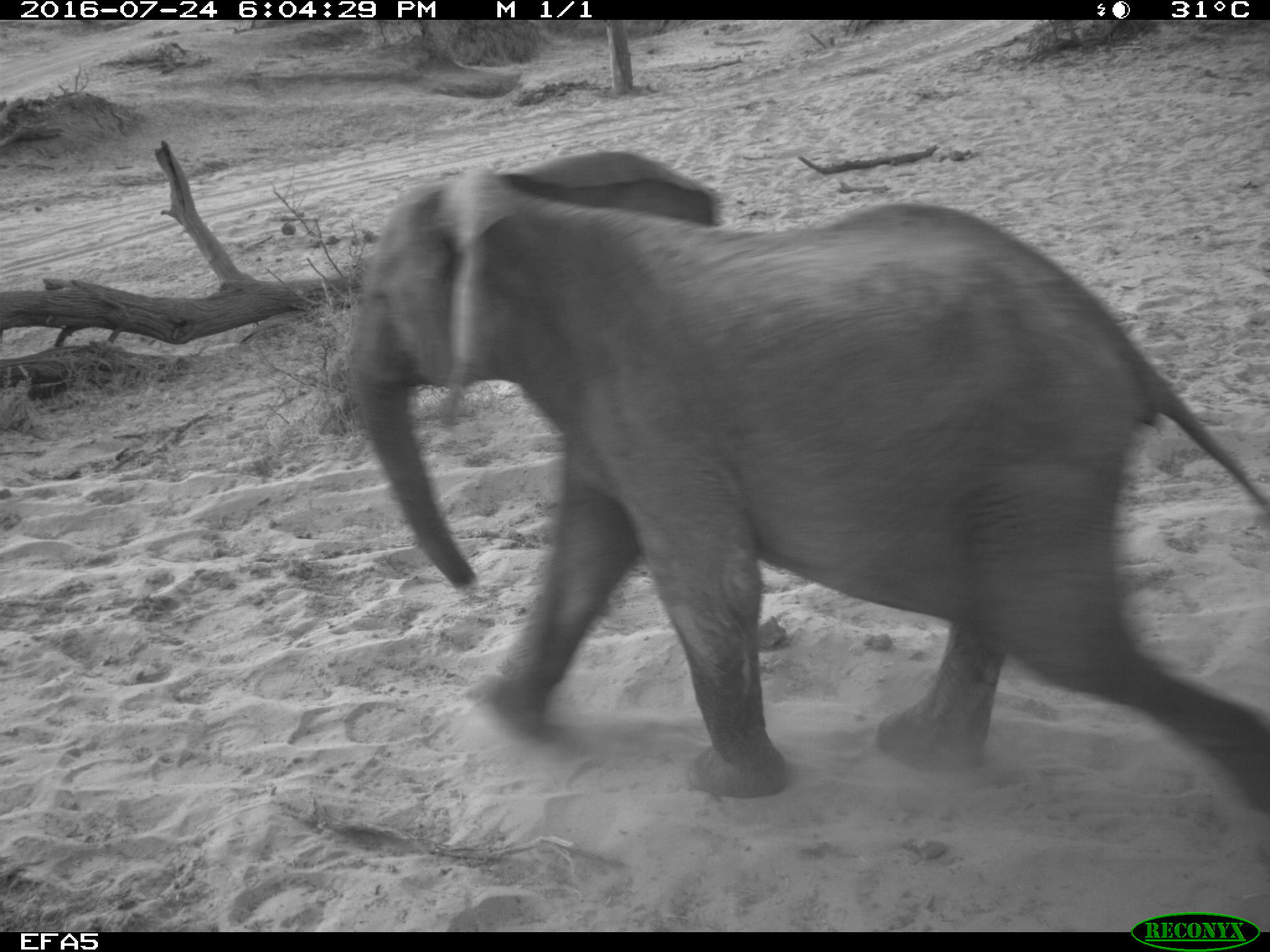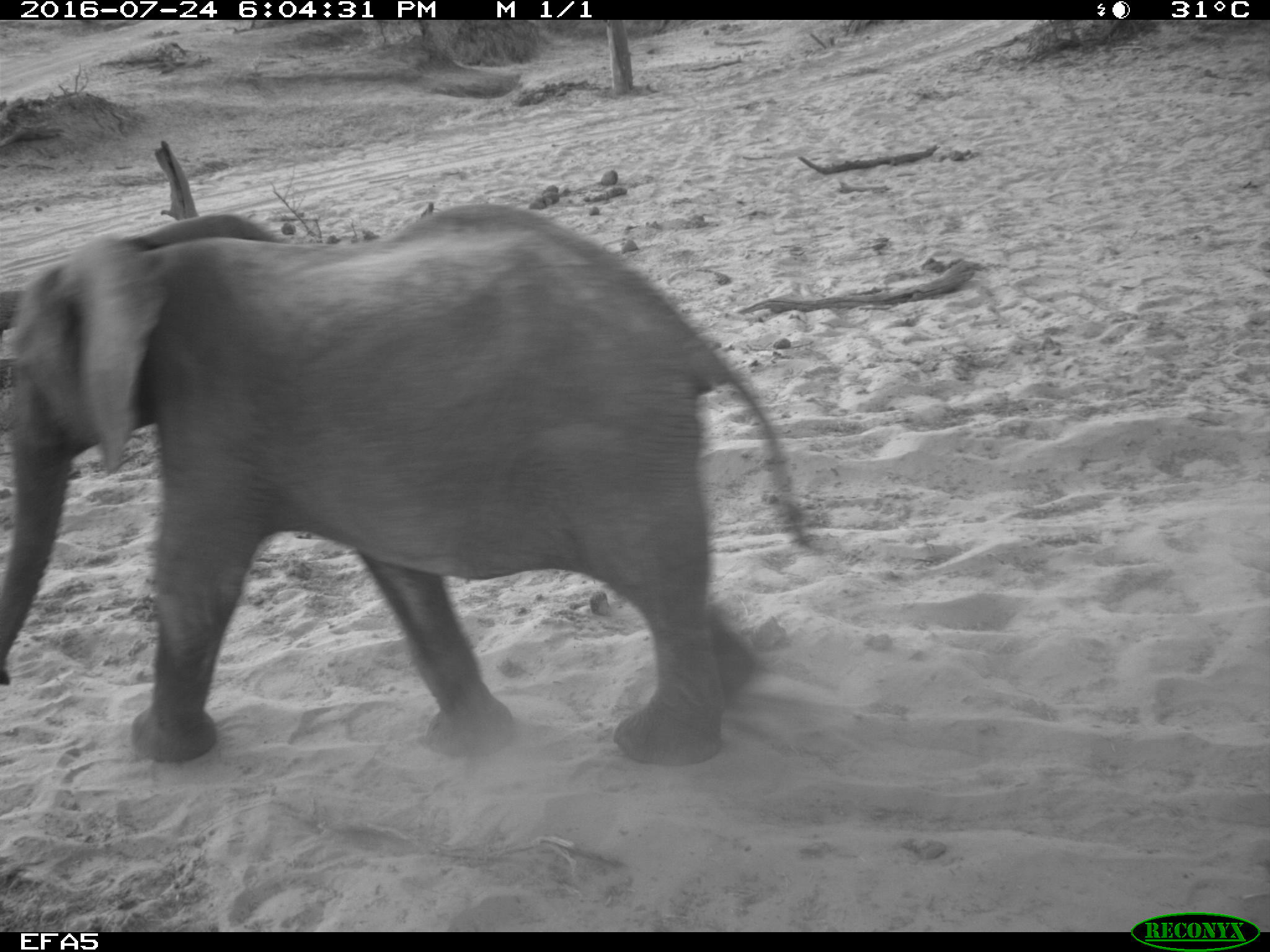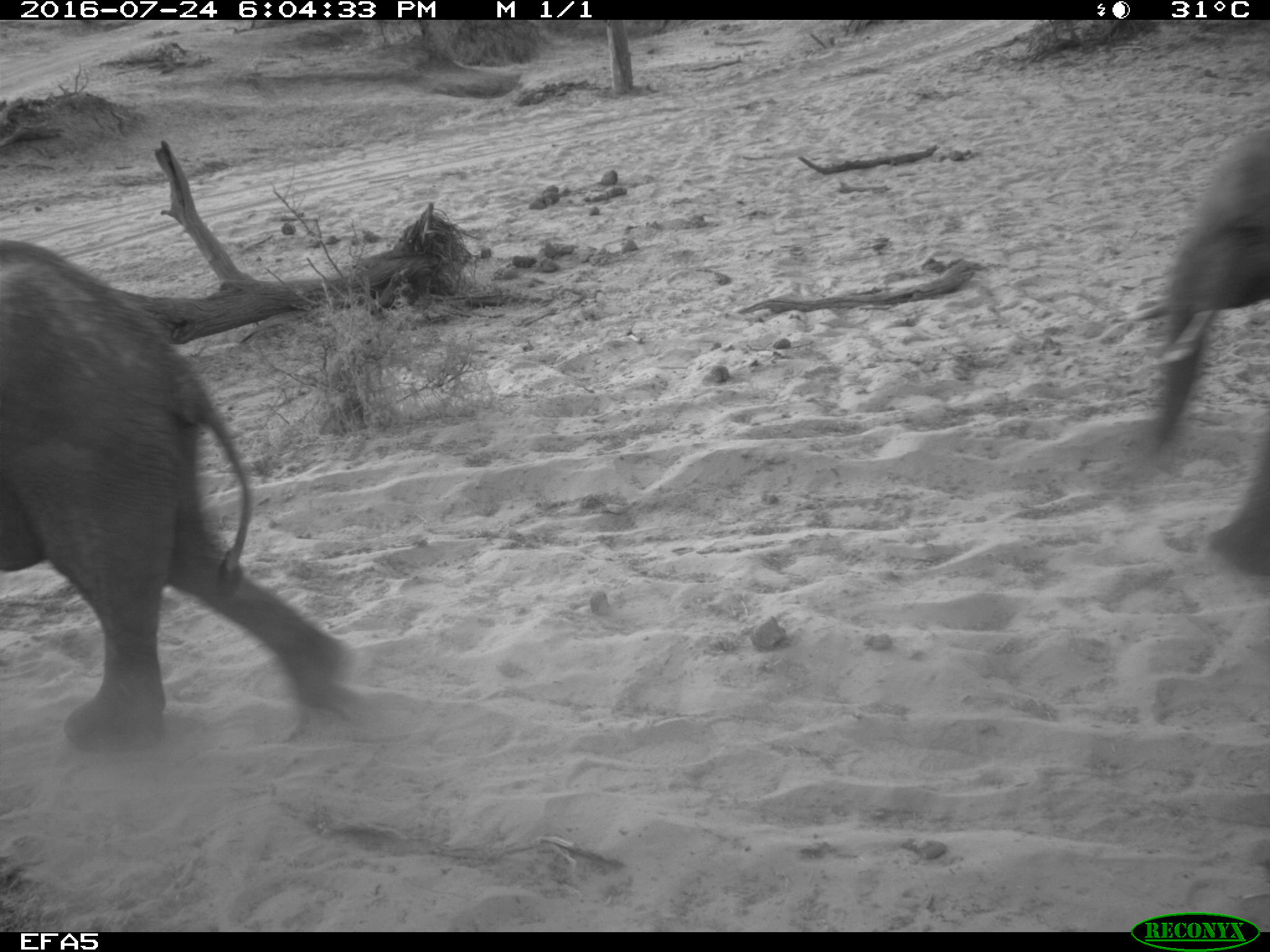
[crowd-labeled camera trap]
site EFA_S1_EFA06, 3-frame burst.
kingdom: Animalia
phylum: Chordata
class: Mammalia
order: Proboscidea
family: Elephantidae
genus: Loxodonta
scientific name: Loxodonta africana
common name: african bush elephant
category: elephant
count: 2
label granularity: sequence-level